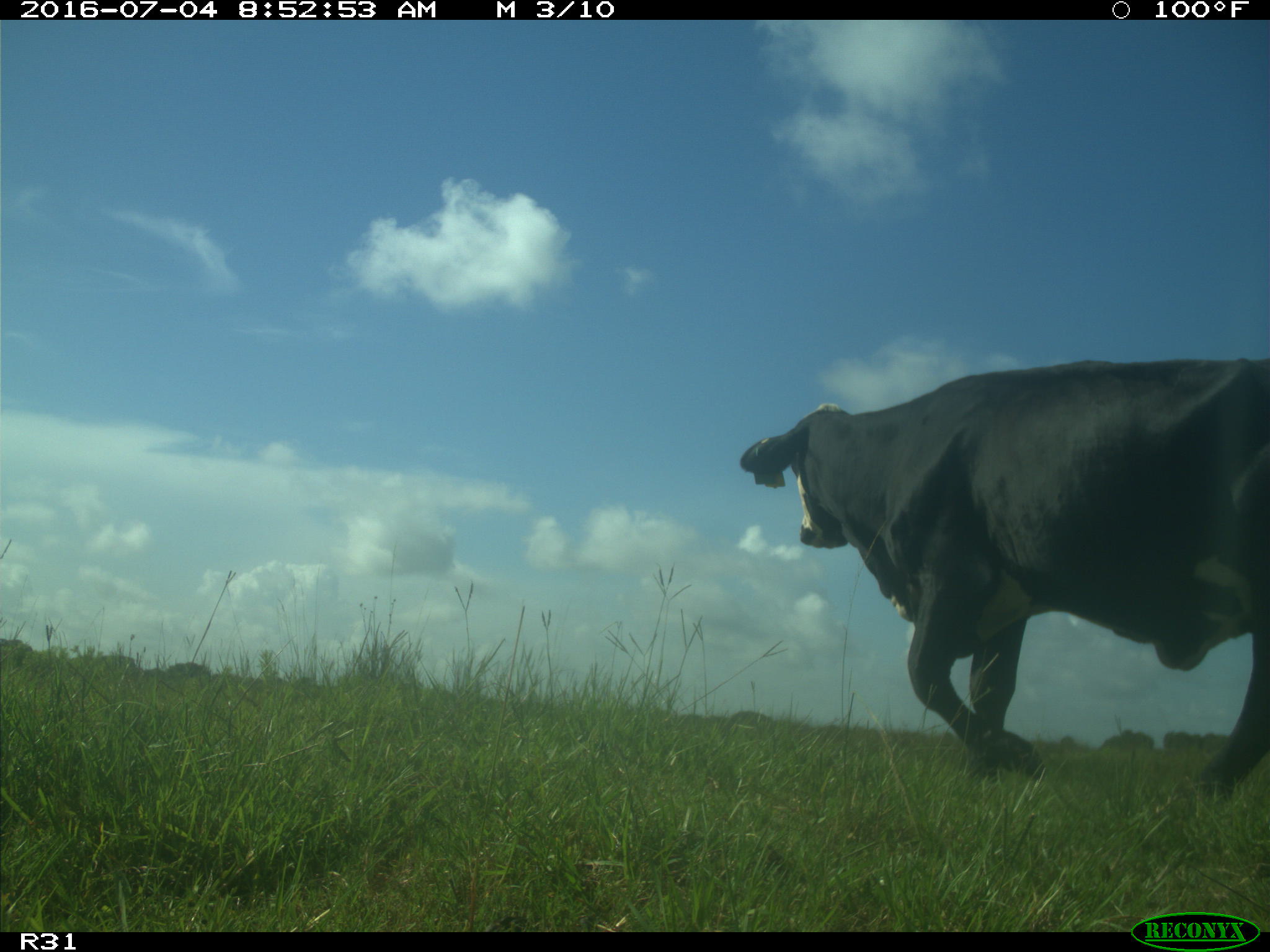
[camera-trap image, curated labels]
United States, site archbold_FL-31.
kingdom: Animalia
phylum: Chordata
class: Mammalia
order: Artiodactyla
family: Bovidae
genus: Bos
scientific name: Bos taurus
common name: domestic cow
Bos taurus (domestic cow).